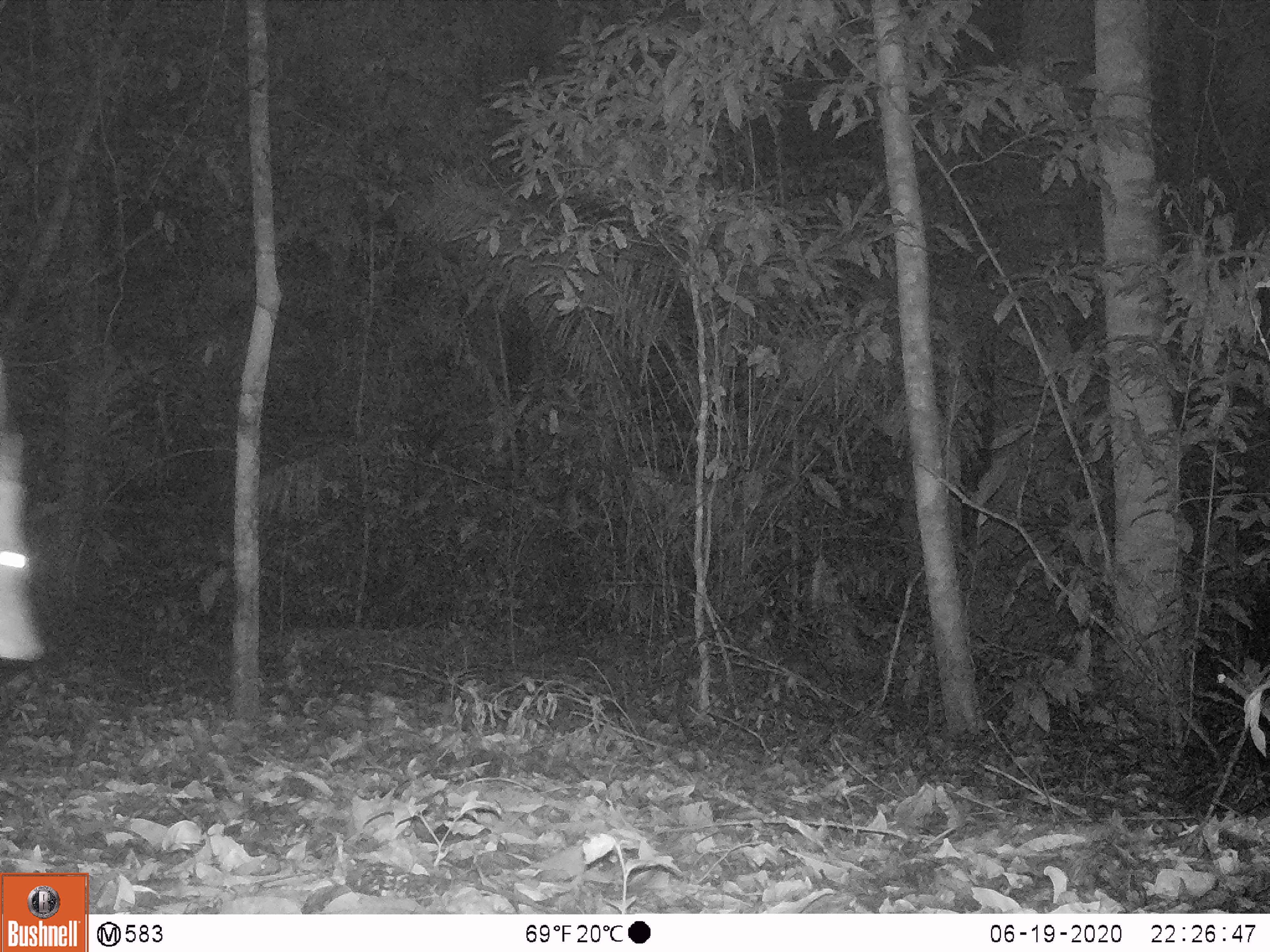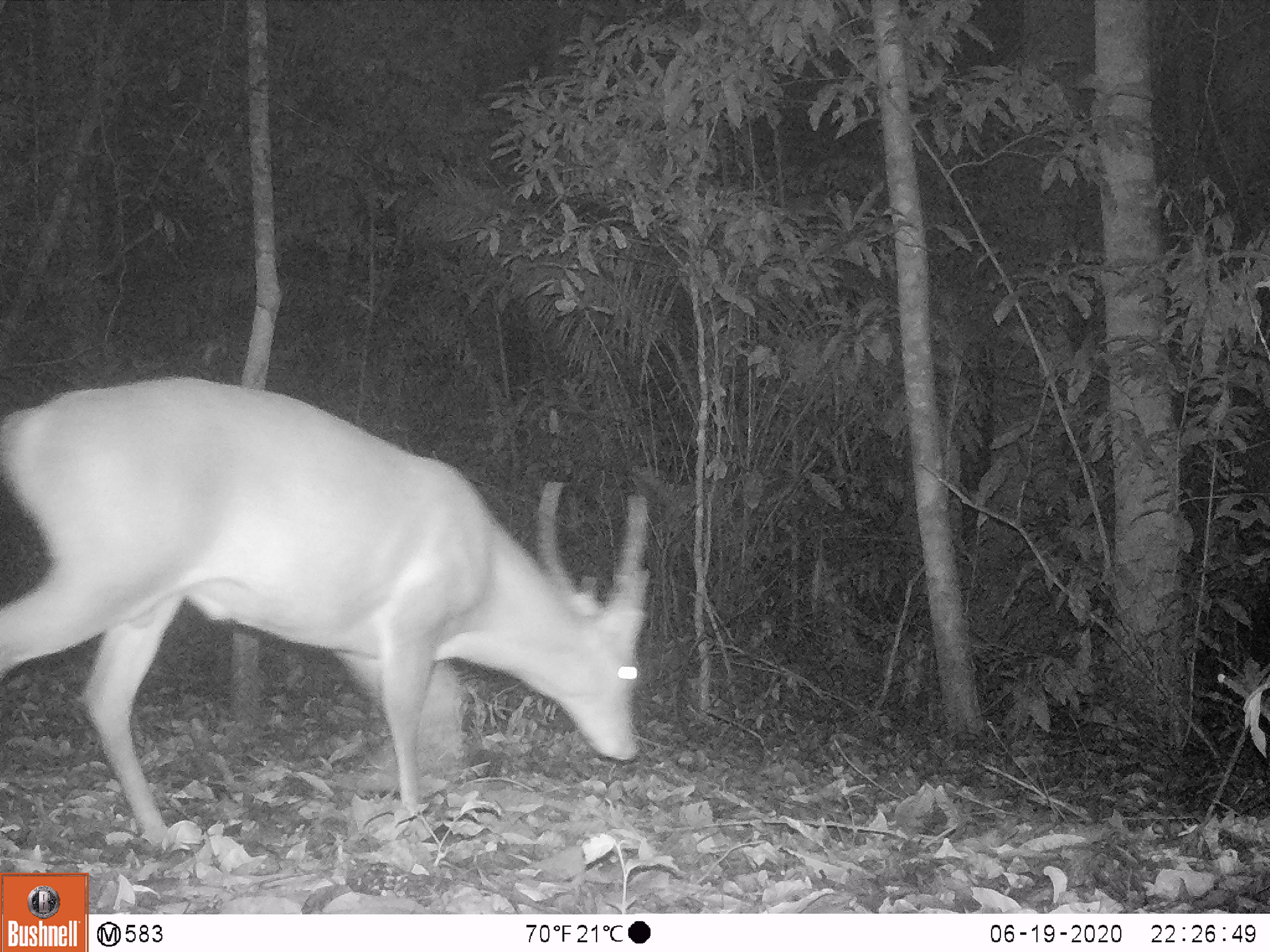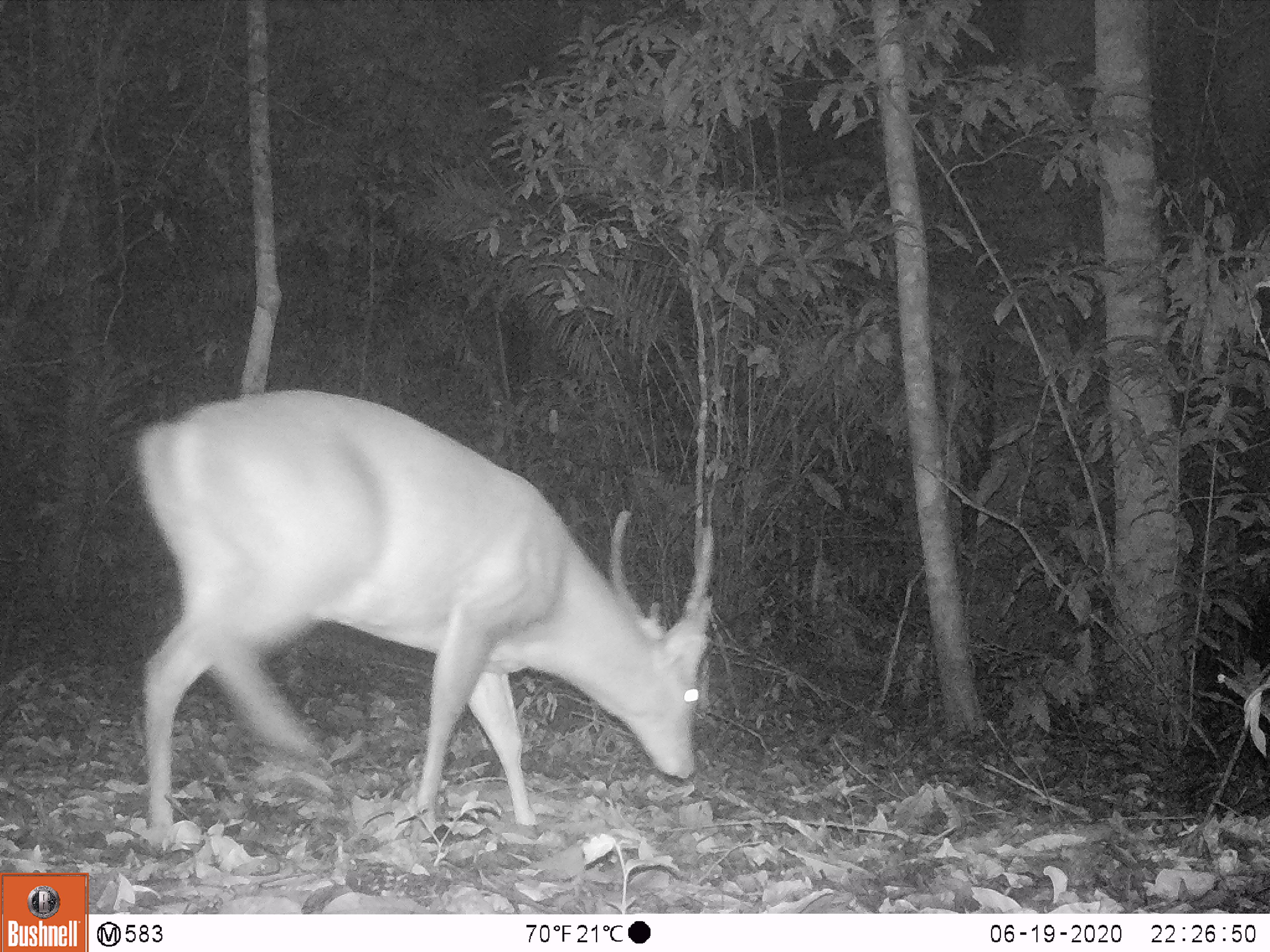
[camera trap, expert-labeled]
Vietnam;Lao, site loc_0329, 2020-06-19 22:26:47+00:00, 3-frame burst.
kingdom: Animalia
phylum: Chordata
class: Mammalia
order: Artiodactyla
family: Cervidae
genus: Muntiacus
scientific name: Muntiacus vuquangensis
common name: large-antlered muntjac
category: large antlered muntjac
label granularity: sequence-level